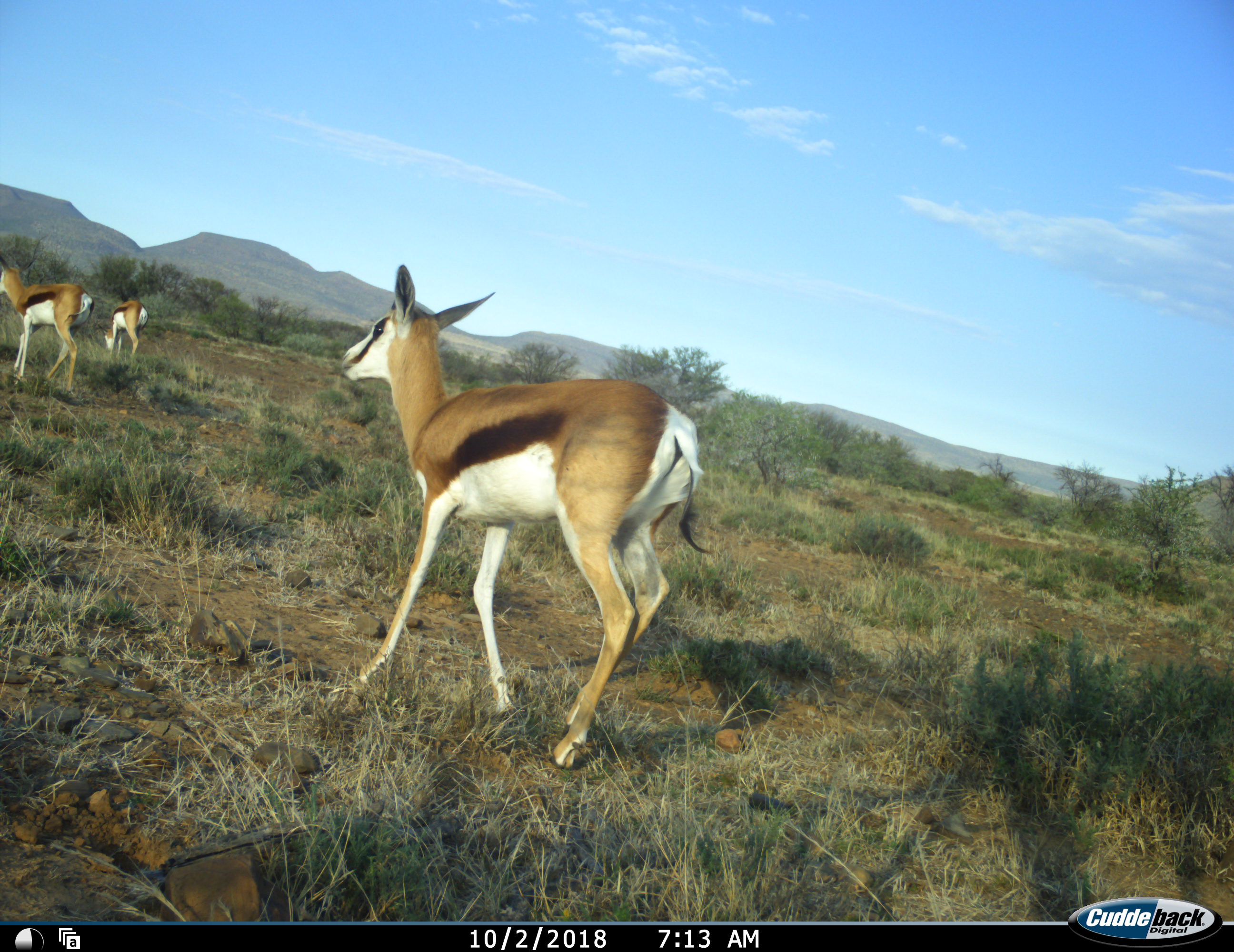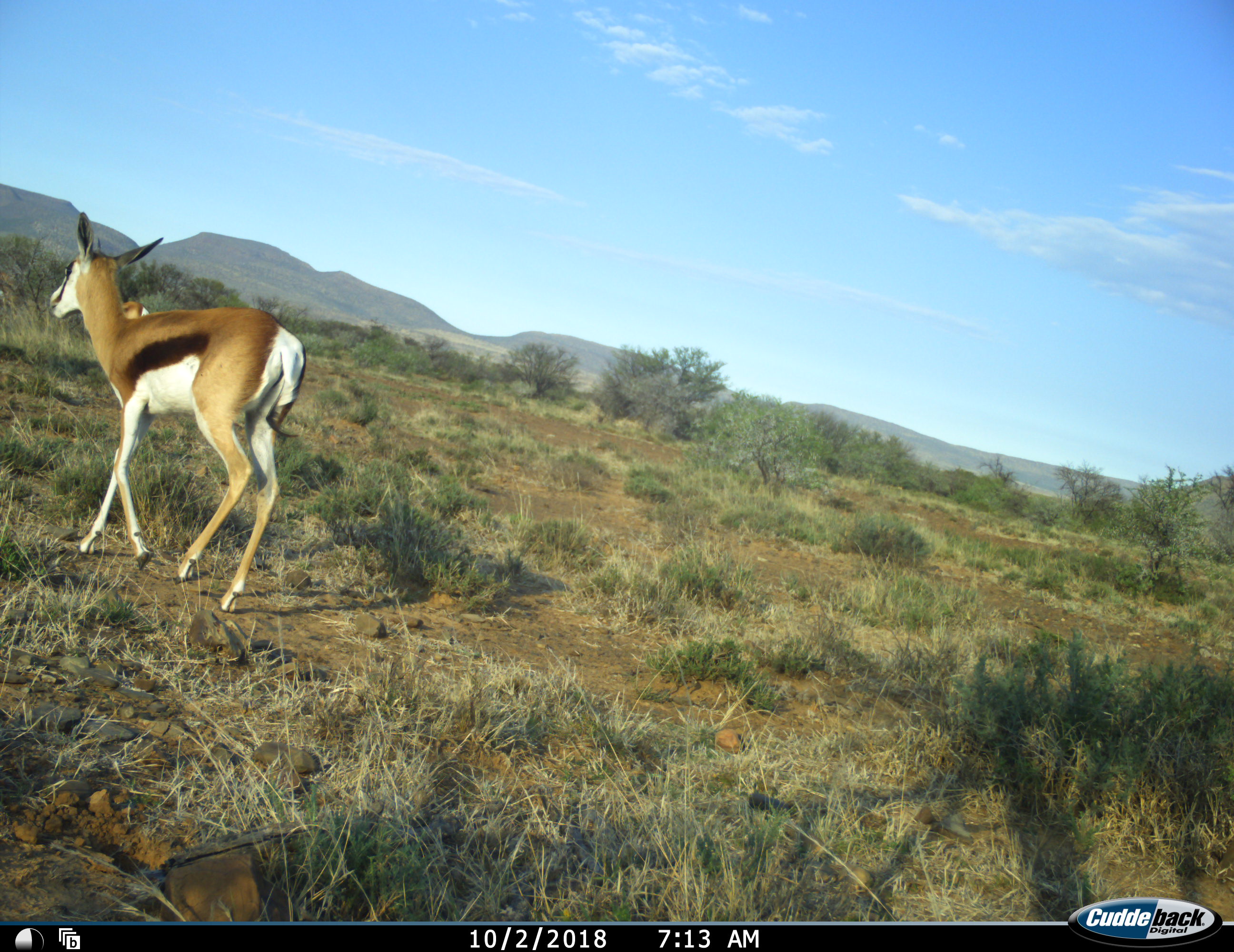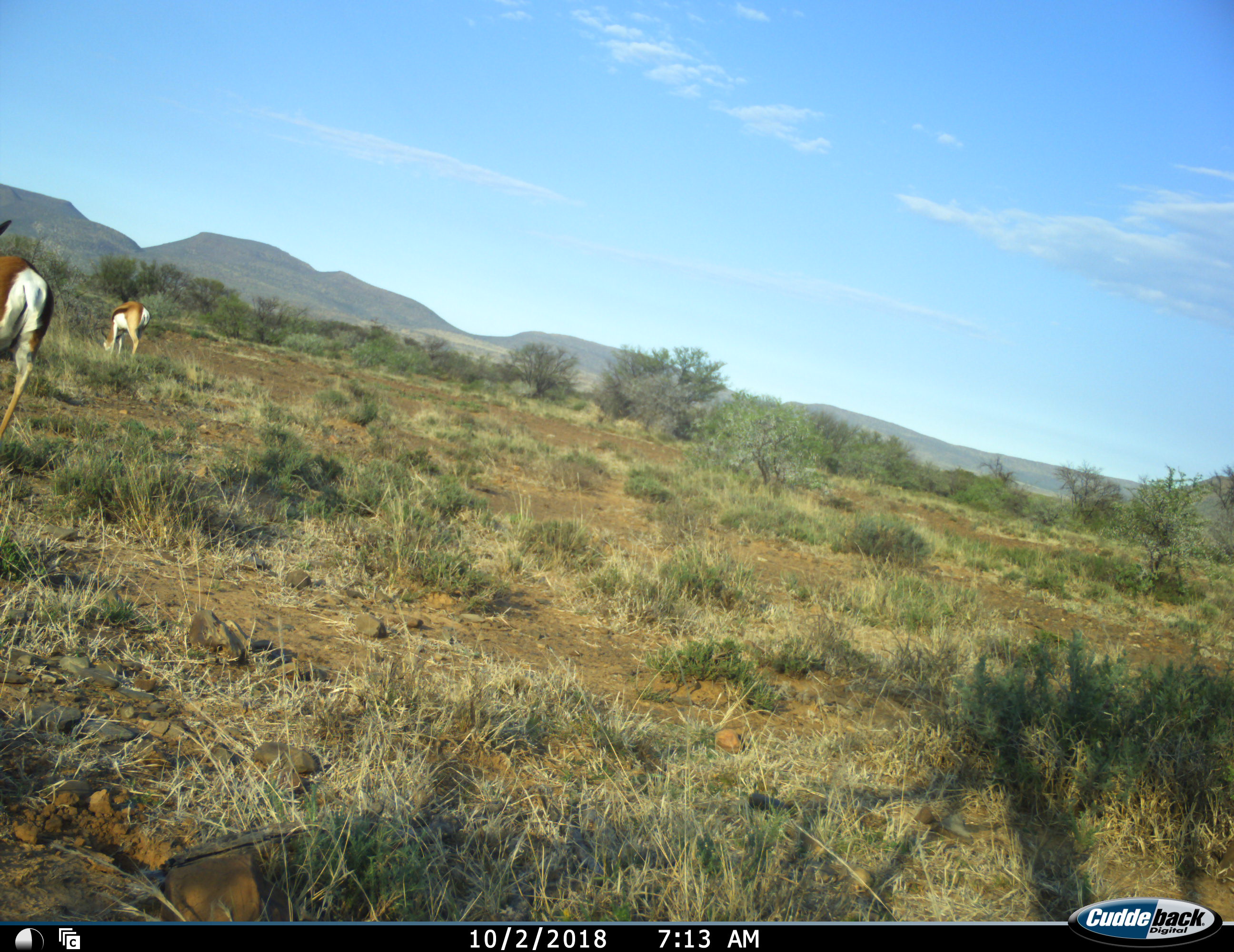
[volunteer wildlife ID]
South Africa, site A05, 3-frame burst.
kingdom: Animalia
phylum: Chordata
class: Mammalia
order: Artiodactyla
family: Bovidae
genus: Antidorcas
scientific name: Antidorcas marsupialis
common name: springbok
Springbok (Antidorcas marsupialis), count 3. Behavior (volunteer vote fractions): standing 22%, resting 0%, moving 100%, interacting 0%. Young present (vote fraction): 11%. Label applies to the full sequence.